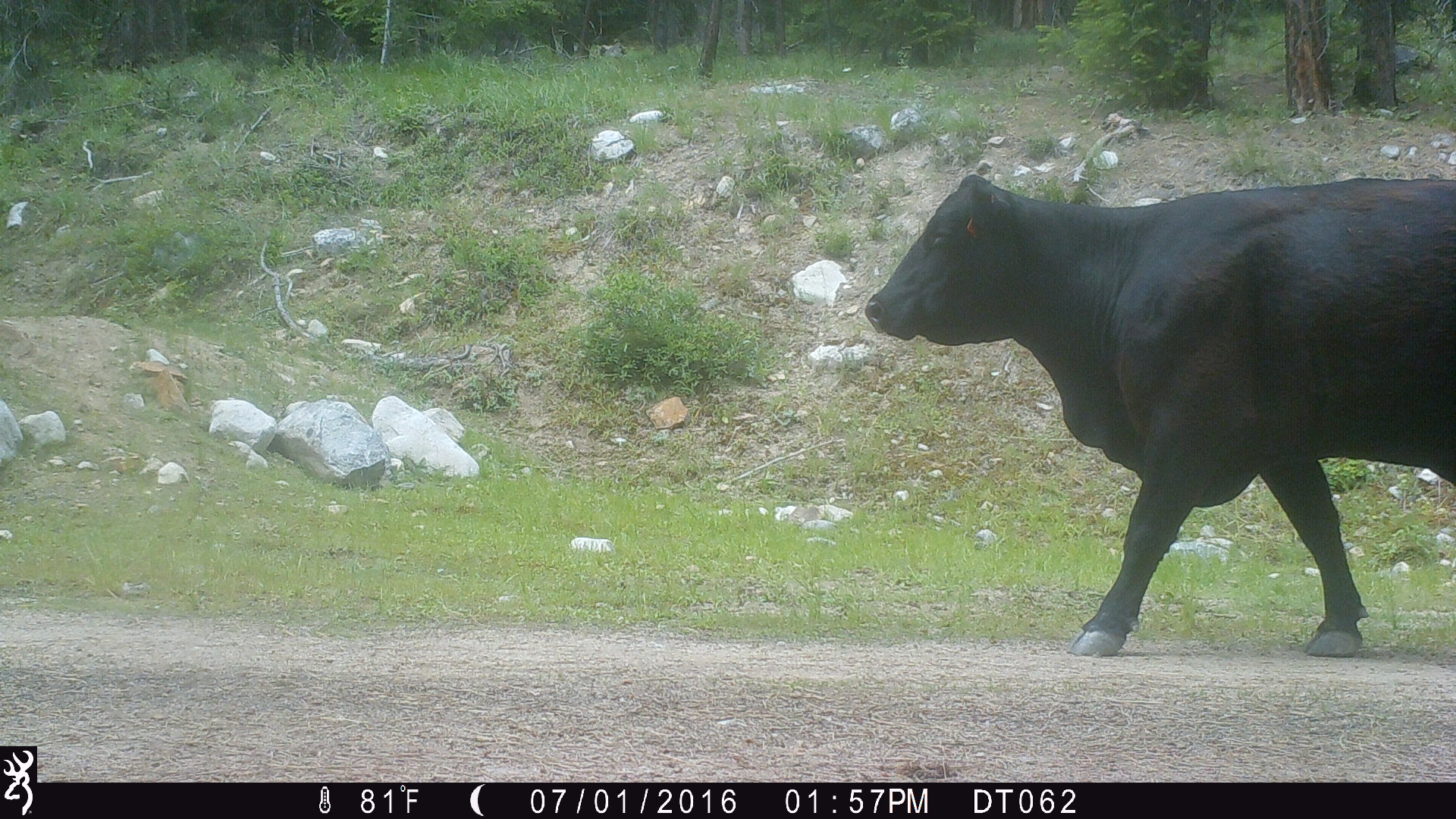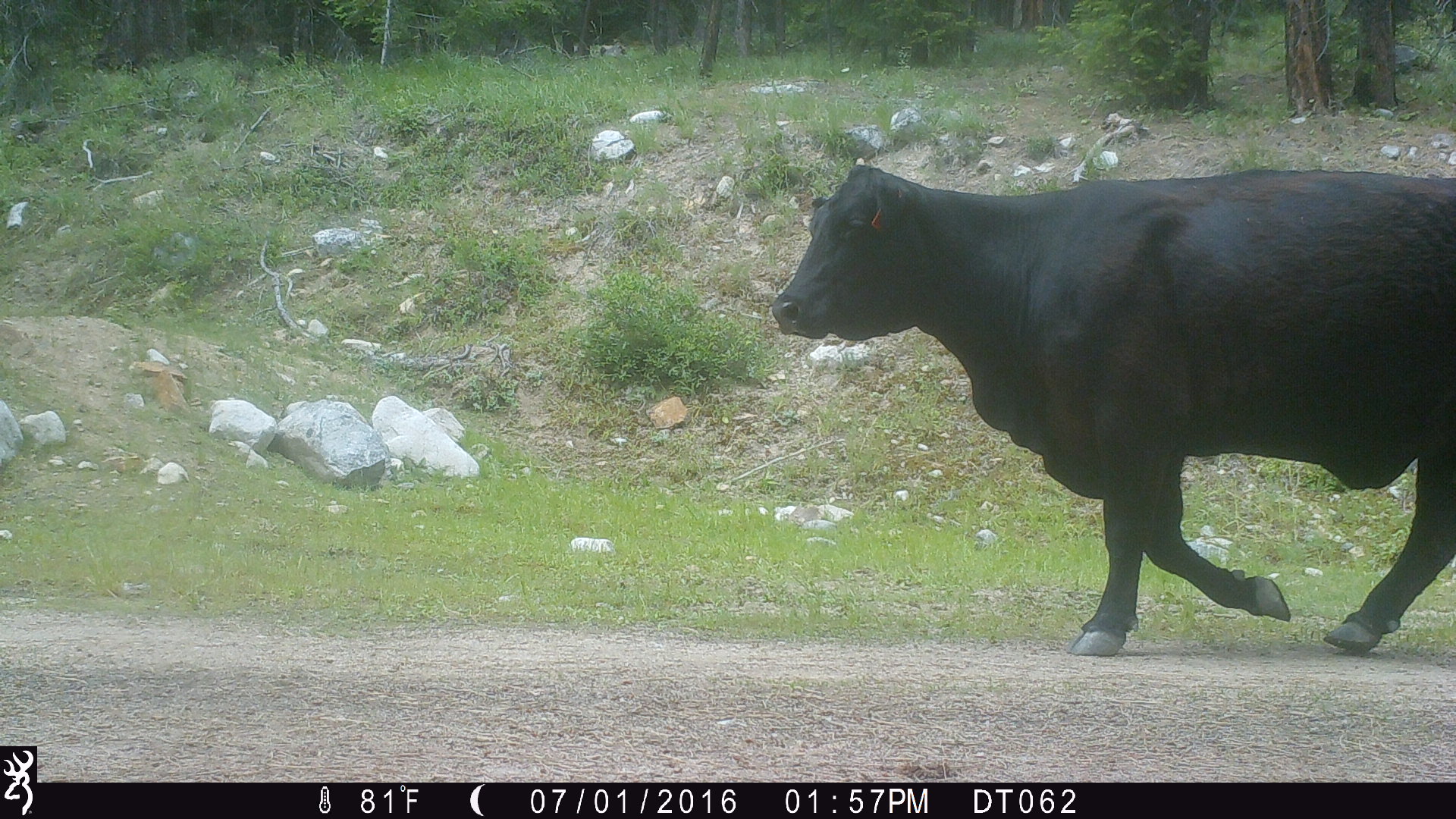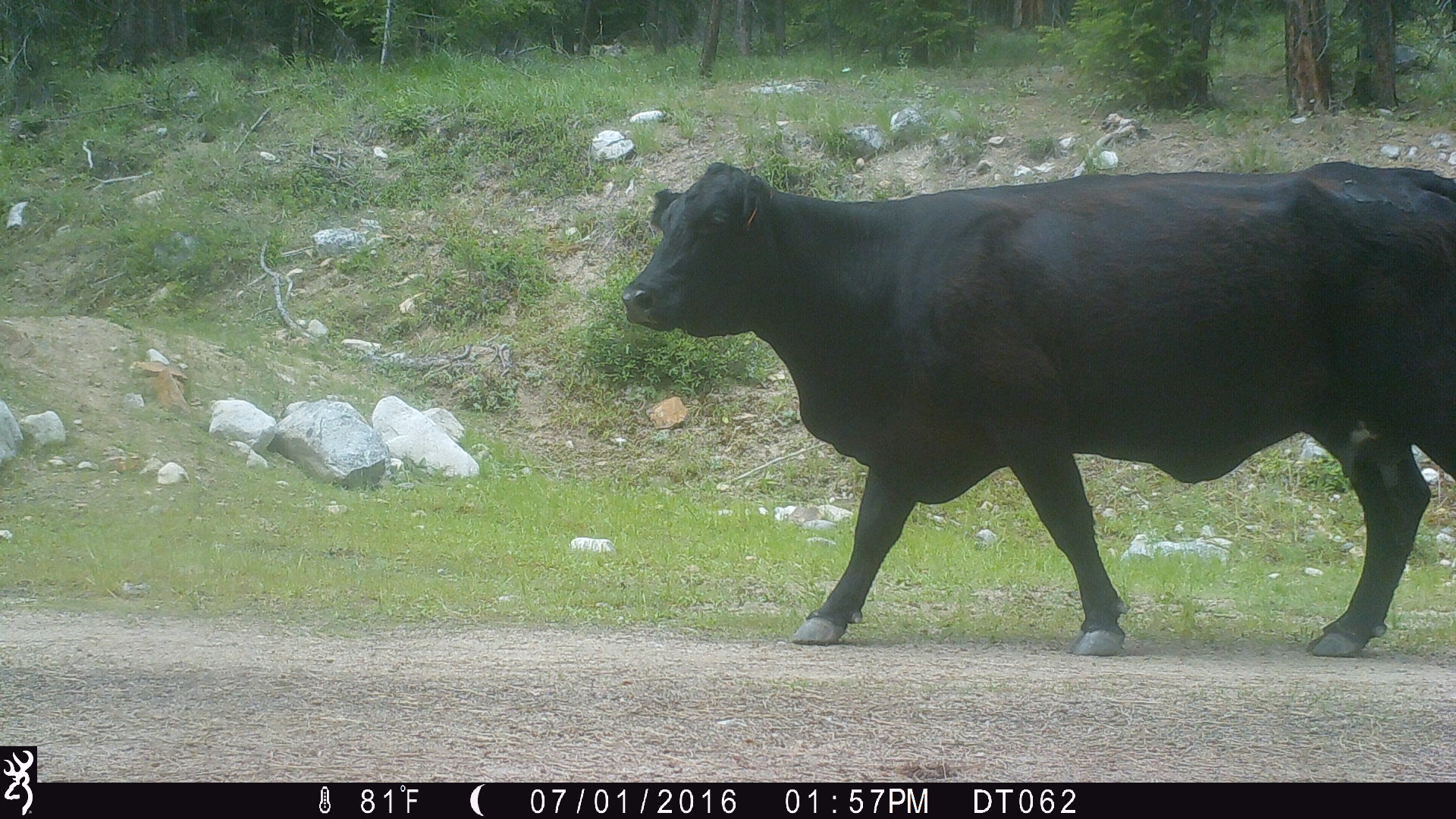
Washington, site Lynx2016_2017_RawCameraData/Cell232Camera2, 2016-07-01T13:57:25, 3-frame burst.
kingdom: Animalia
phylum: Chordata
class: Mammalia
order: Artiodactyla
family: Bovidae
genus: Bos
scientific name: Bos taurus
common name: domestic cattle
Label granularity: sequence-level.